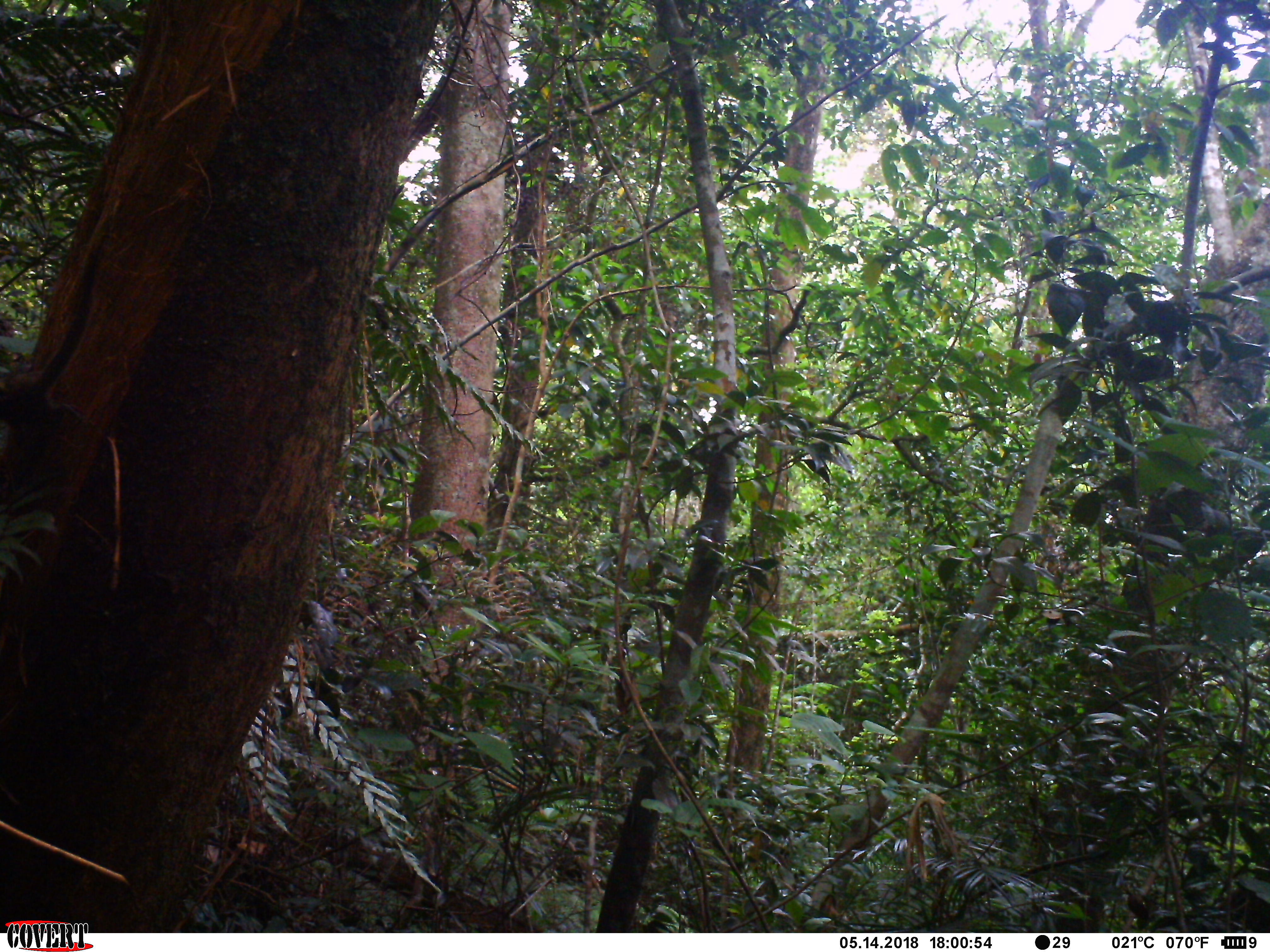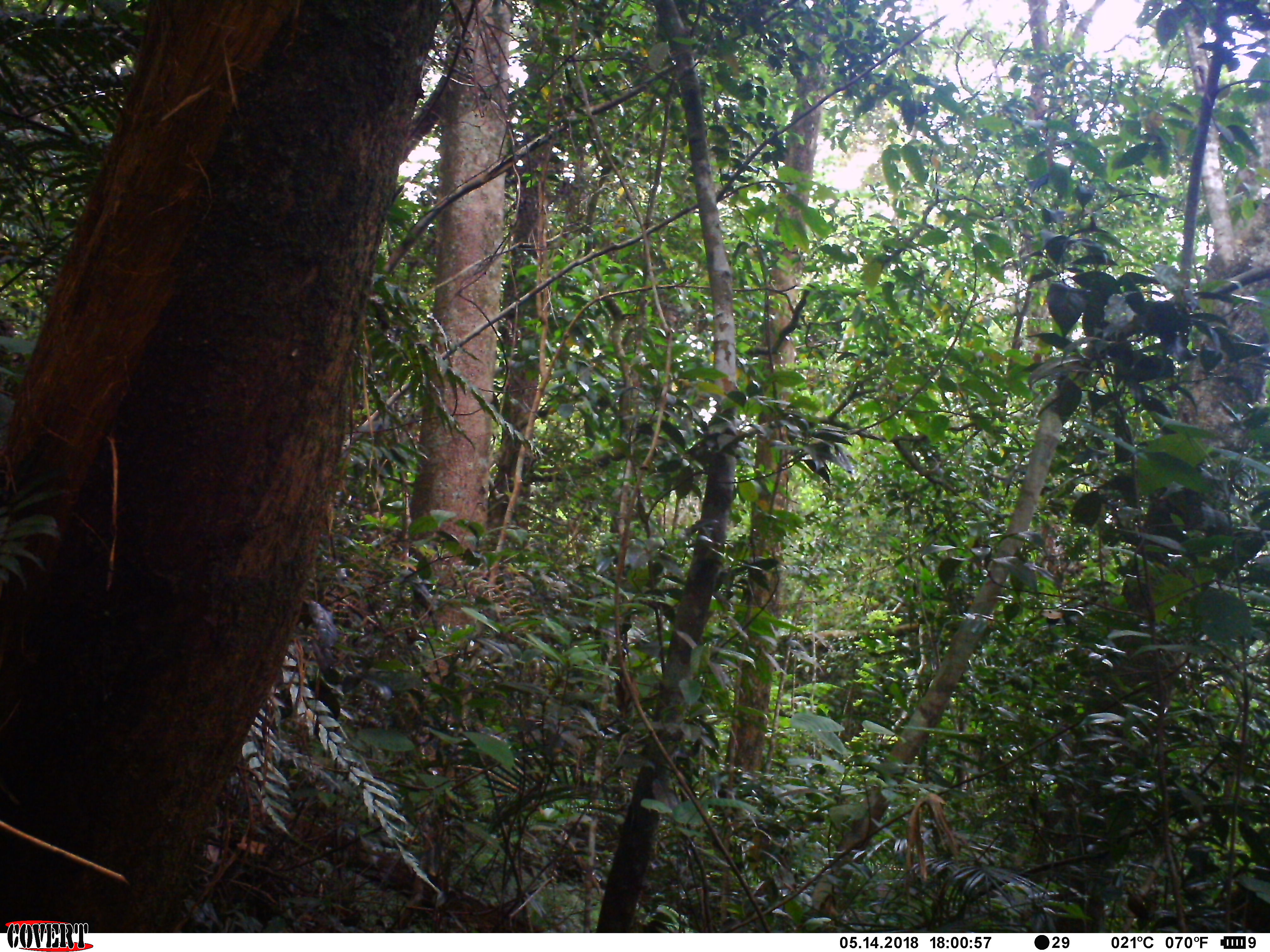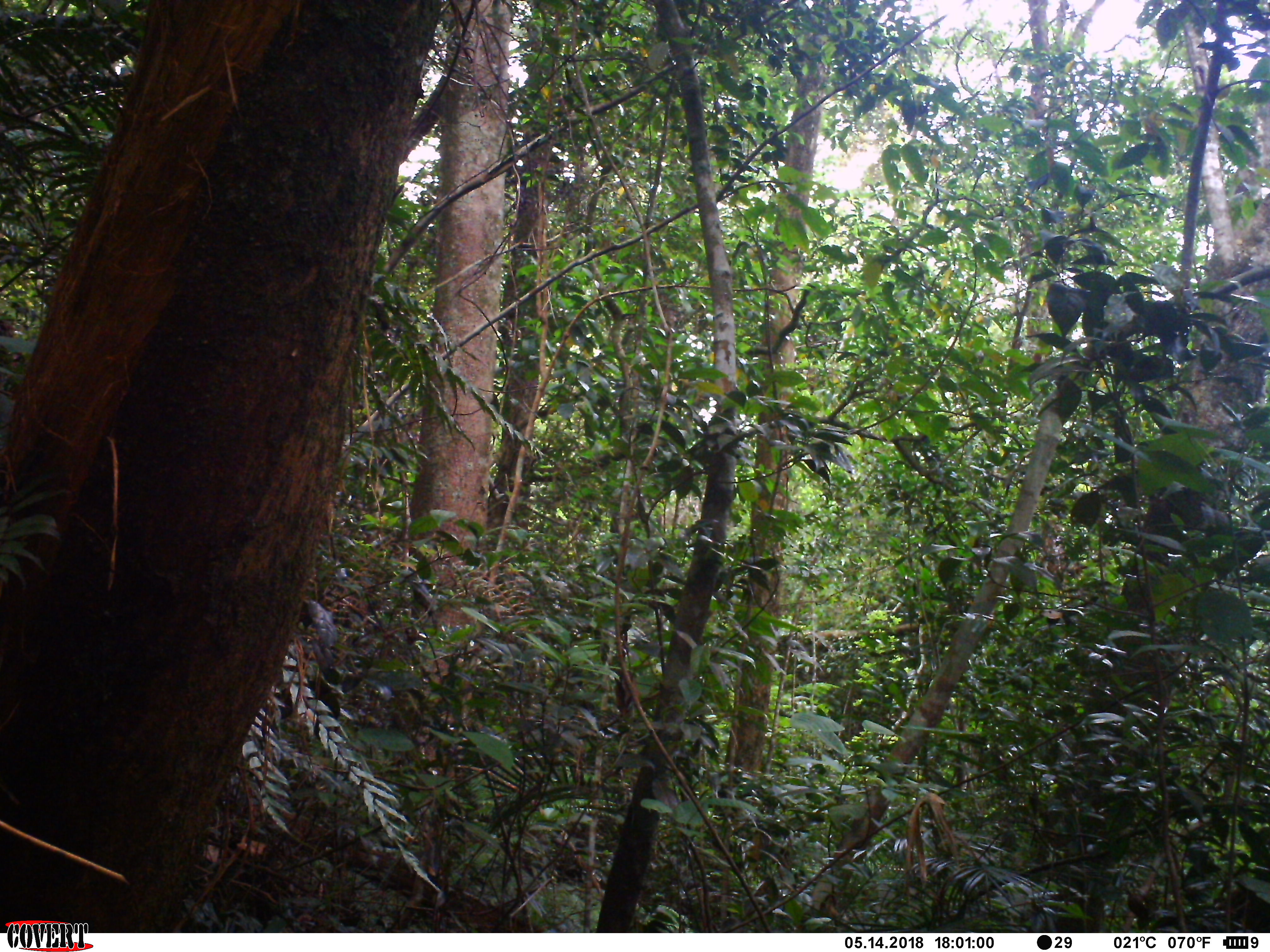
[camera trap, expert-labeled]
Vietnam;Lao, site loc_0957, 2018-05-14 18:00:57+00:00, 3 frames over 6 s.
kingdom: Animalia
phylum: Chordata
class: Mammalia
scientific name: Mammalia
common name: mammal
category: unidentified small mammal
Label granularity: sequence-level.